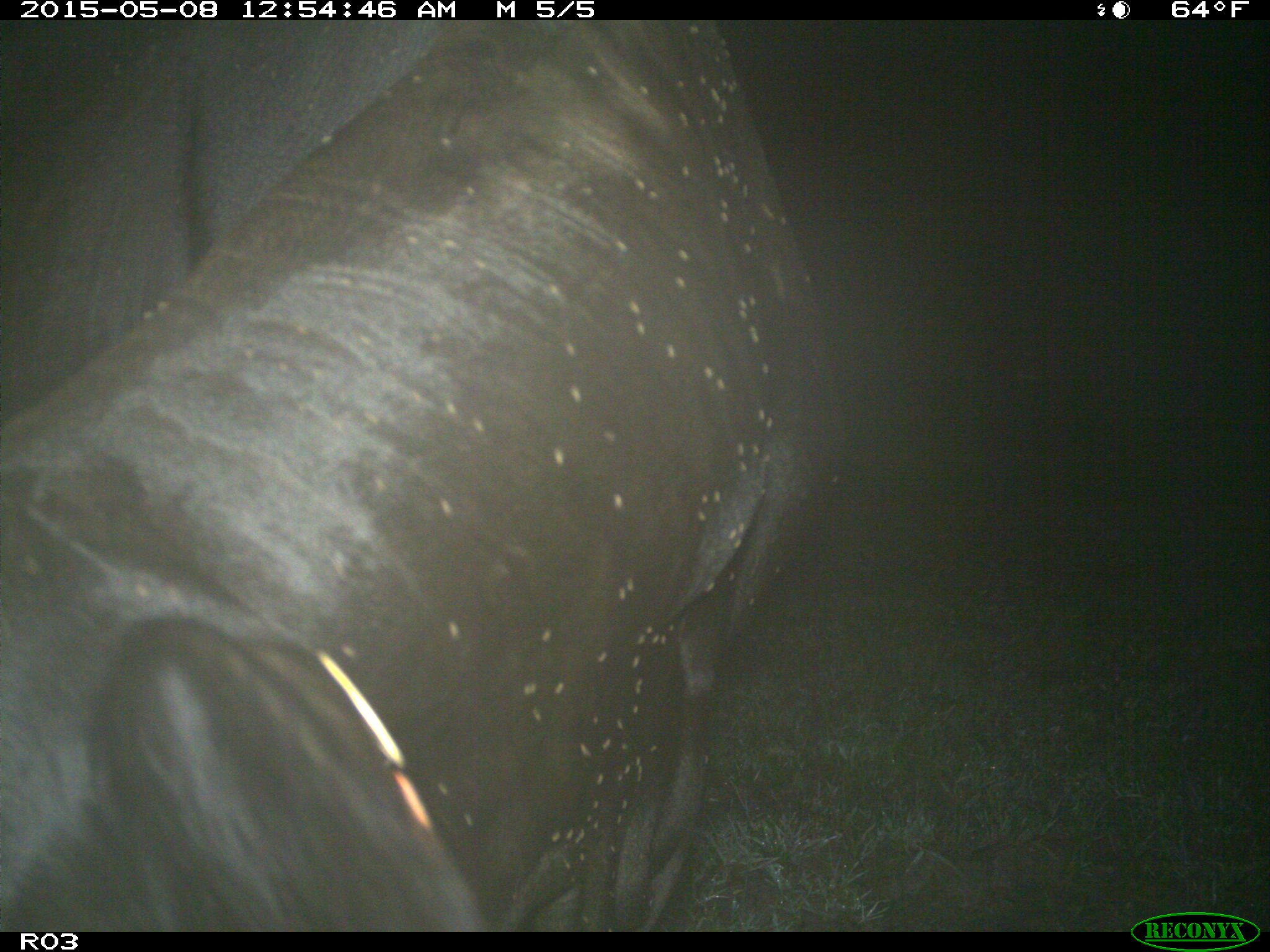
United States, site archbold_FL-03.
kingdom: Animalia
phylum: Chordata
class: Mammalia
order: Artiodactyla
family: Bovidae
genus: Bos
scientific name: Bos taurus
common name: domestic cow